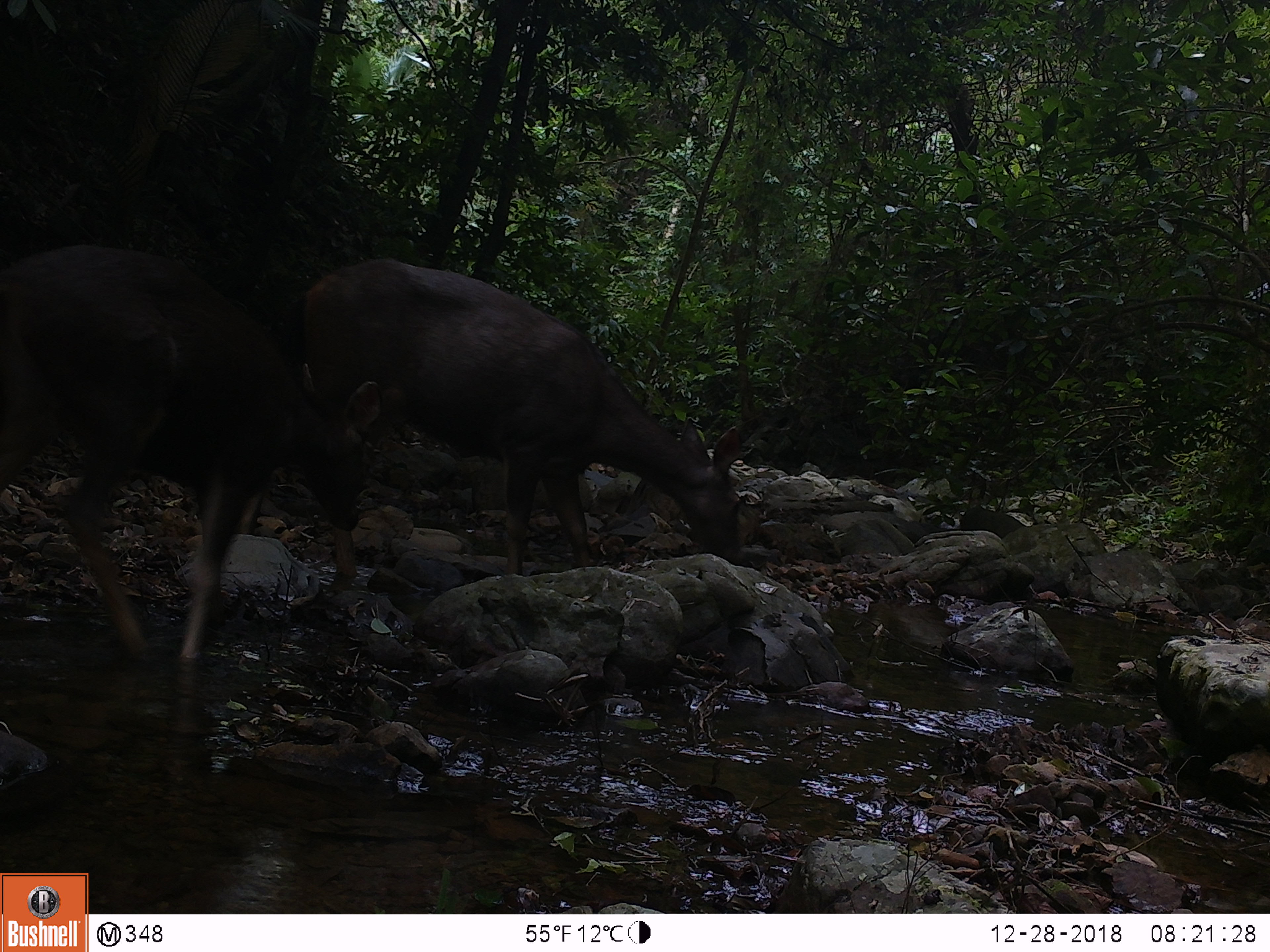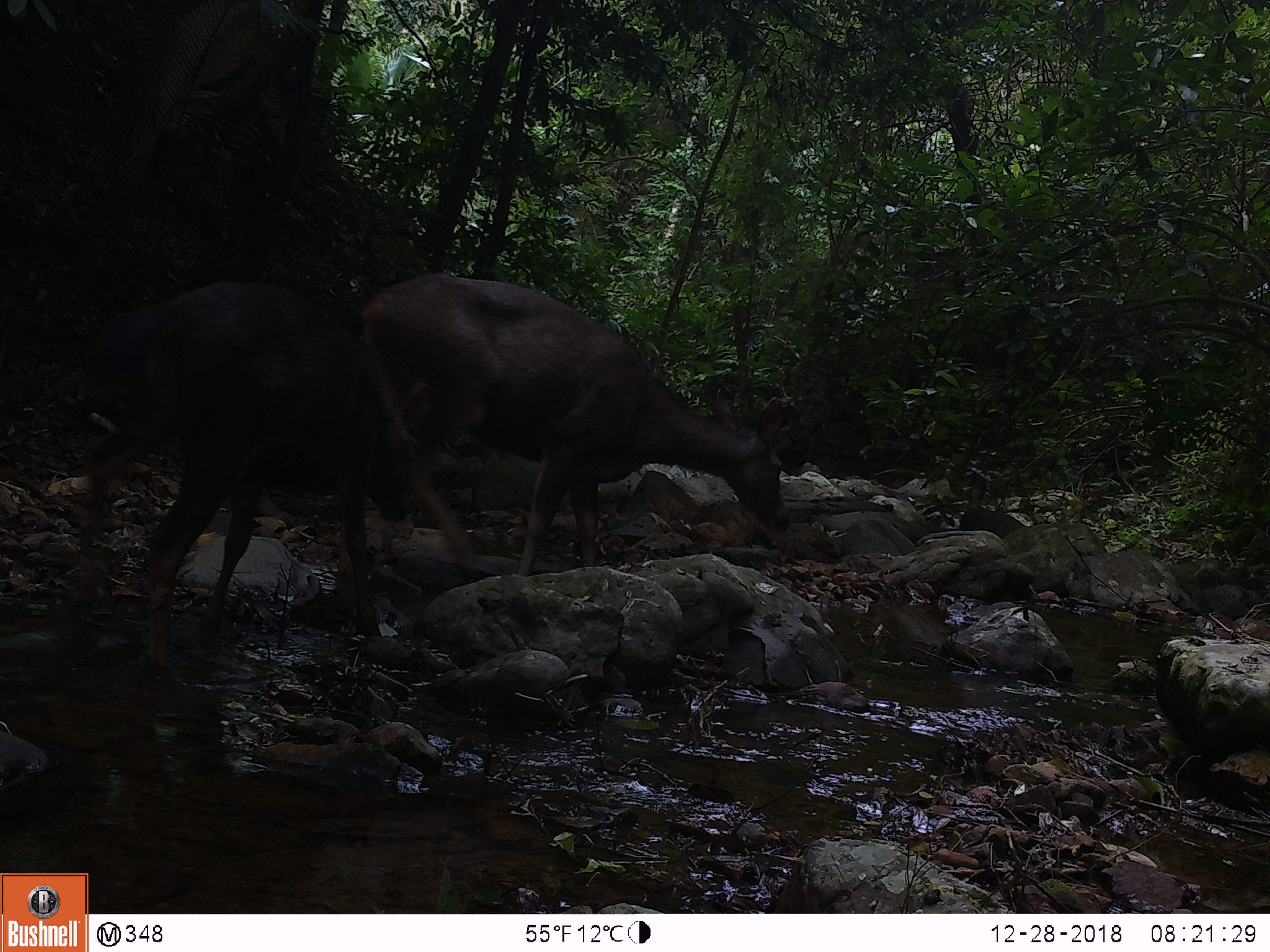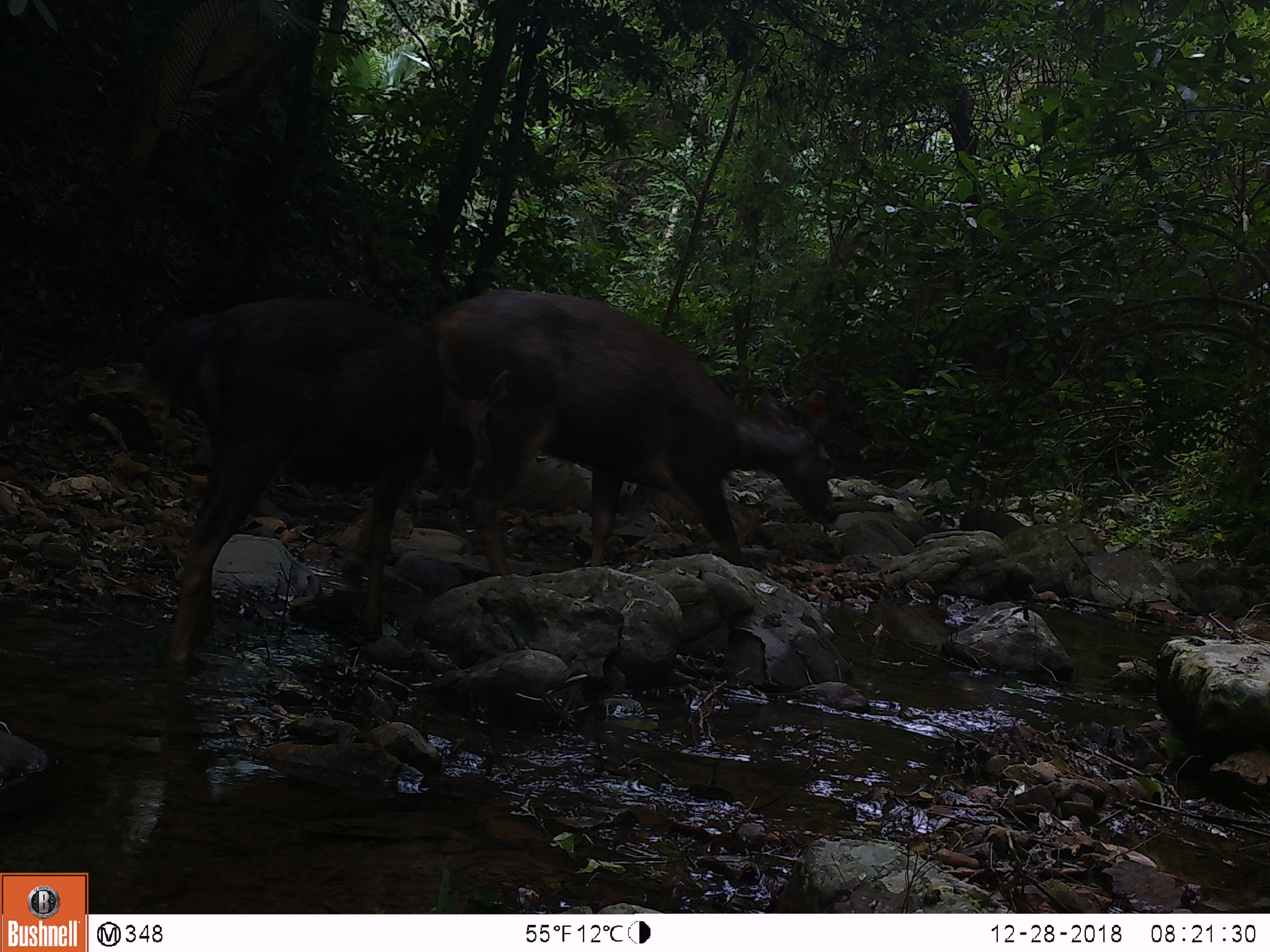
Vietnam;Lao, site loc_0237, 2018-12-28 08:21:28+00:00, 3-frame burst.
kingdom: Animalia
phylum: Chordata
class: Mammalia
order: Artiodactyla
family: Cervidae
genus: Rusa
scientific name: Rusa unicolor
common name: sambar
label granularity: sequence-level